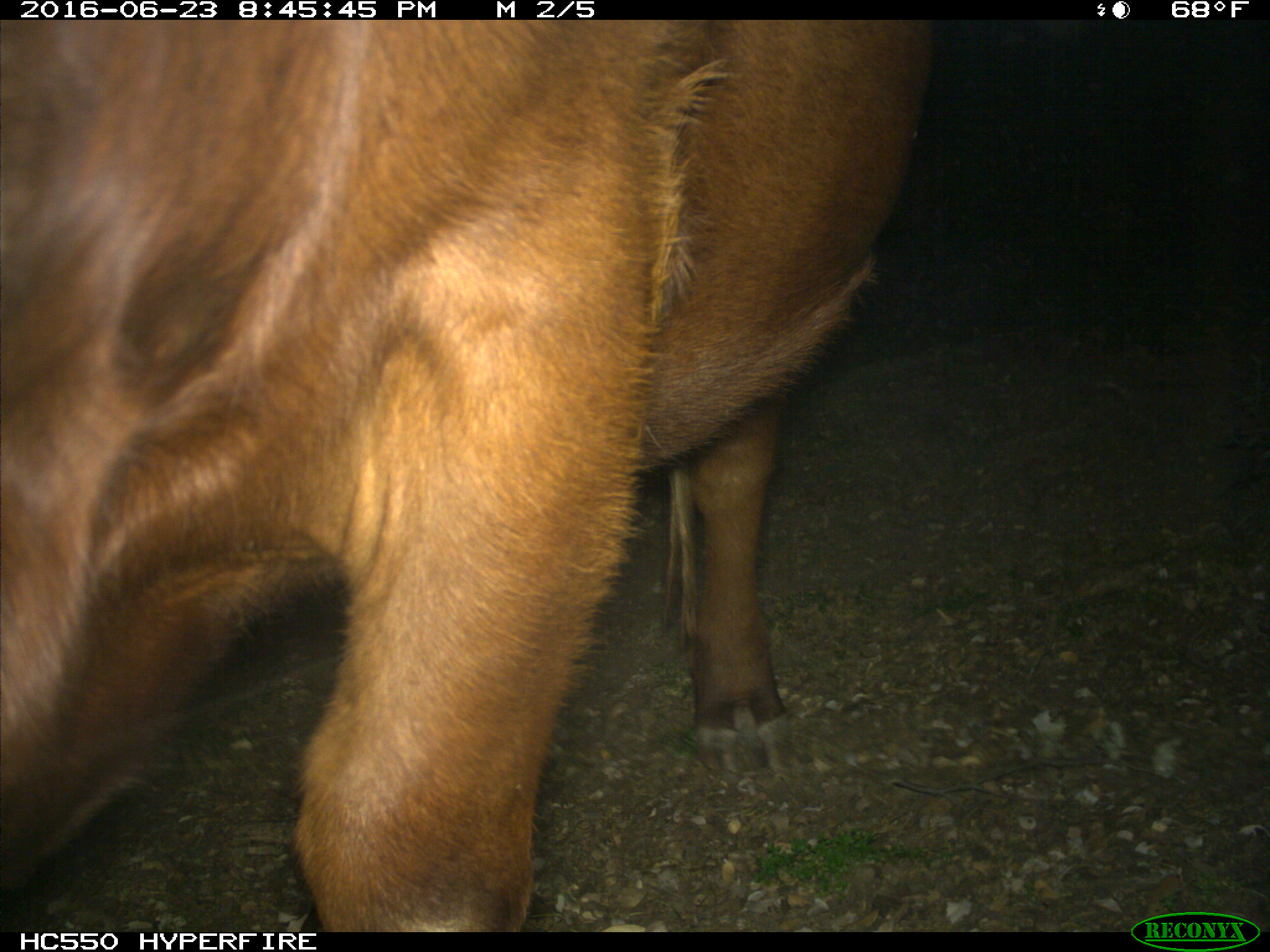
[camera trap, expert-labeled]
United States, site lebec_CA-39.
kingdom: Animalia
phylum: Chordata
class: Mammalia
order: Artiodactyla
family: Bovidae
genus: Bos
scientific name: Bos taurus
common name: domestic cow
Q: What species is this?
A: Bos taurus (domestic cow).